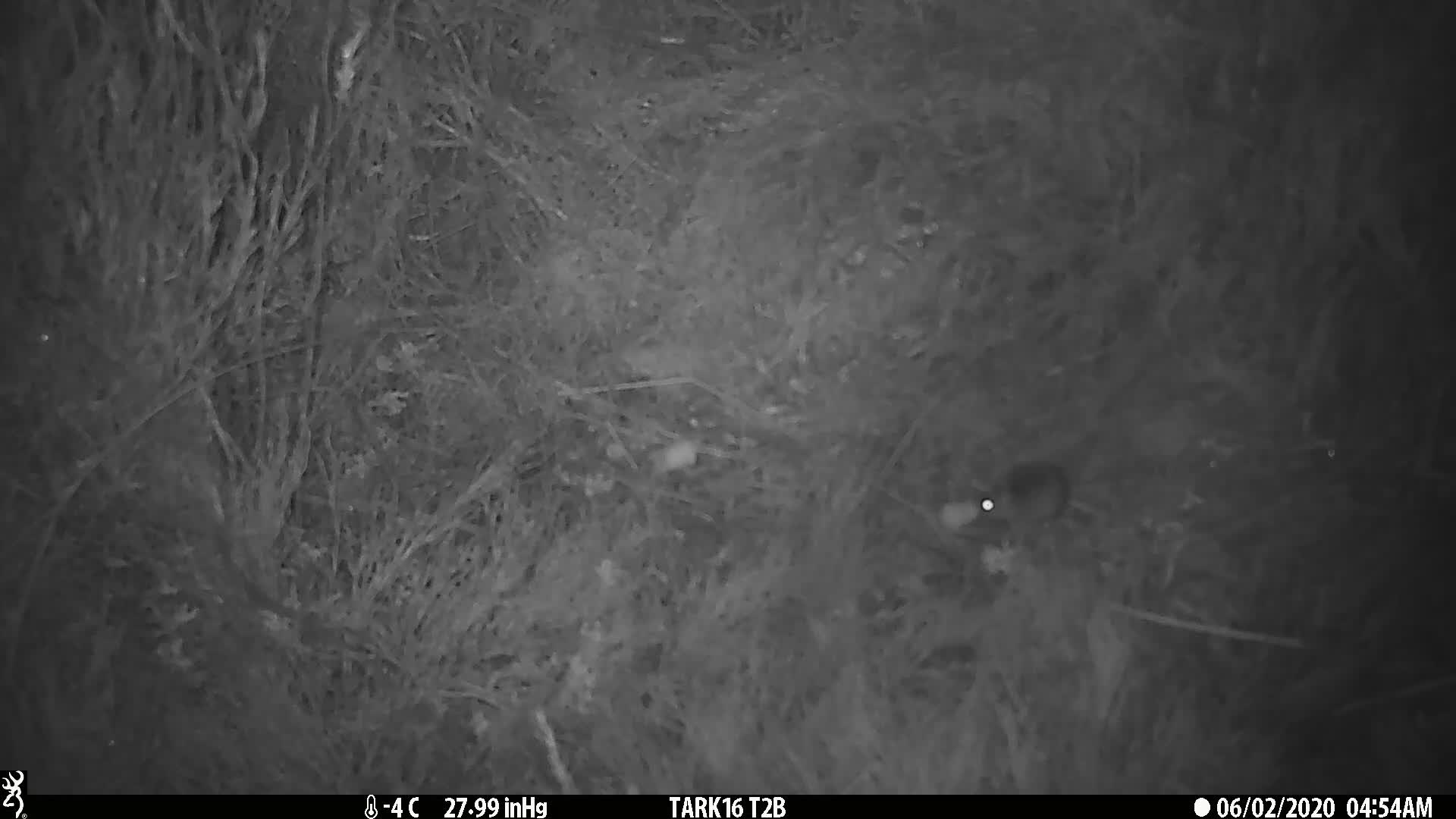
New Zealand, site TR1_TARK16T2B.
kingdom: Animalia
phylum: Chordata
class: Mammalia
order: Rodentia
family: Muridae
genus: Mus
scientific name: Mus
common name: mouse